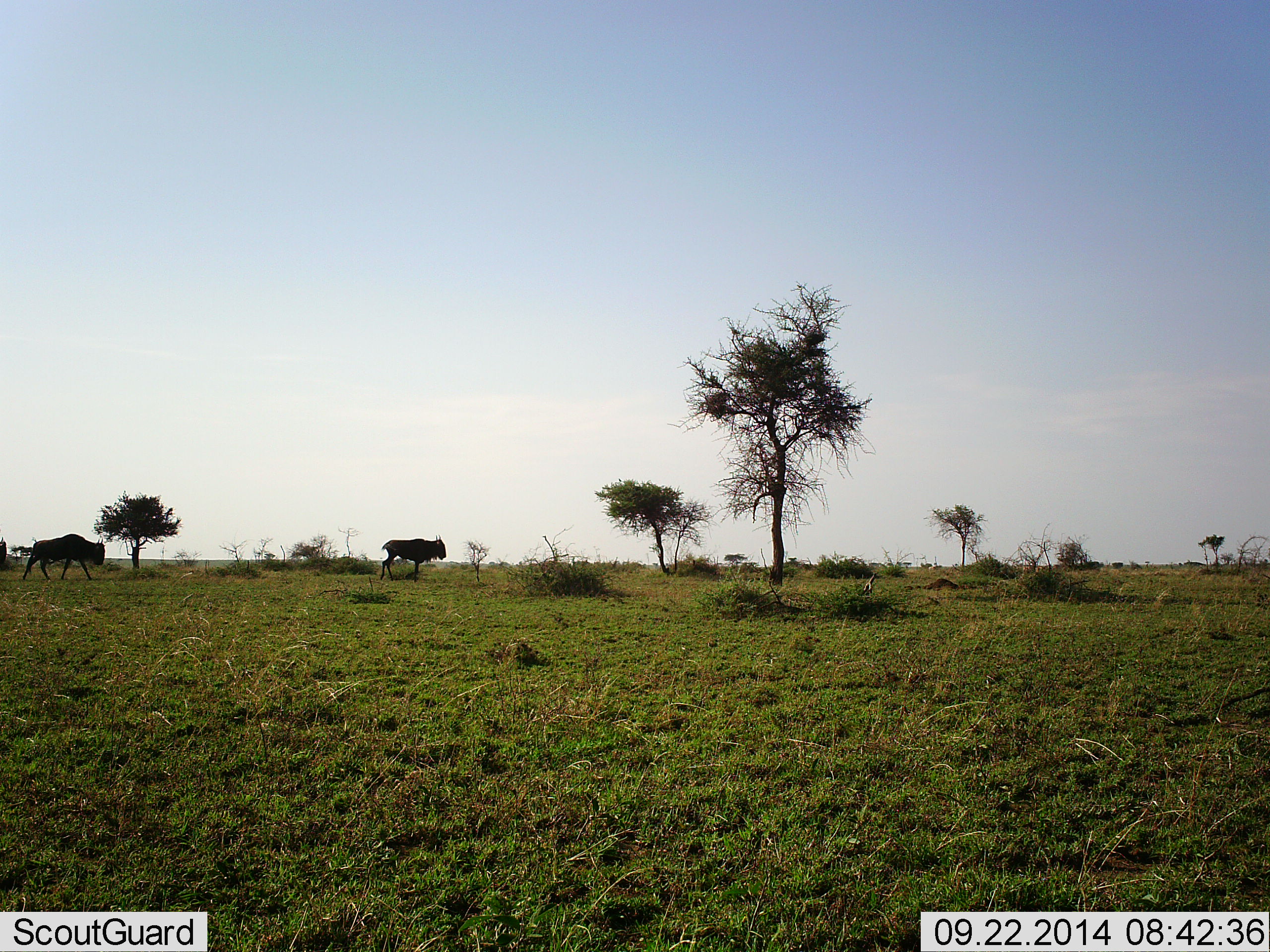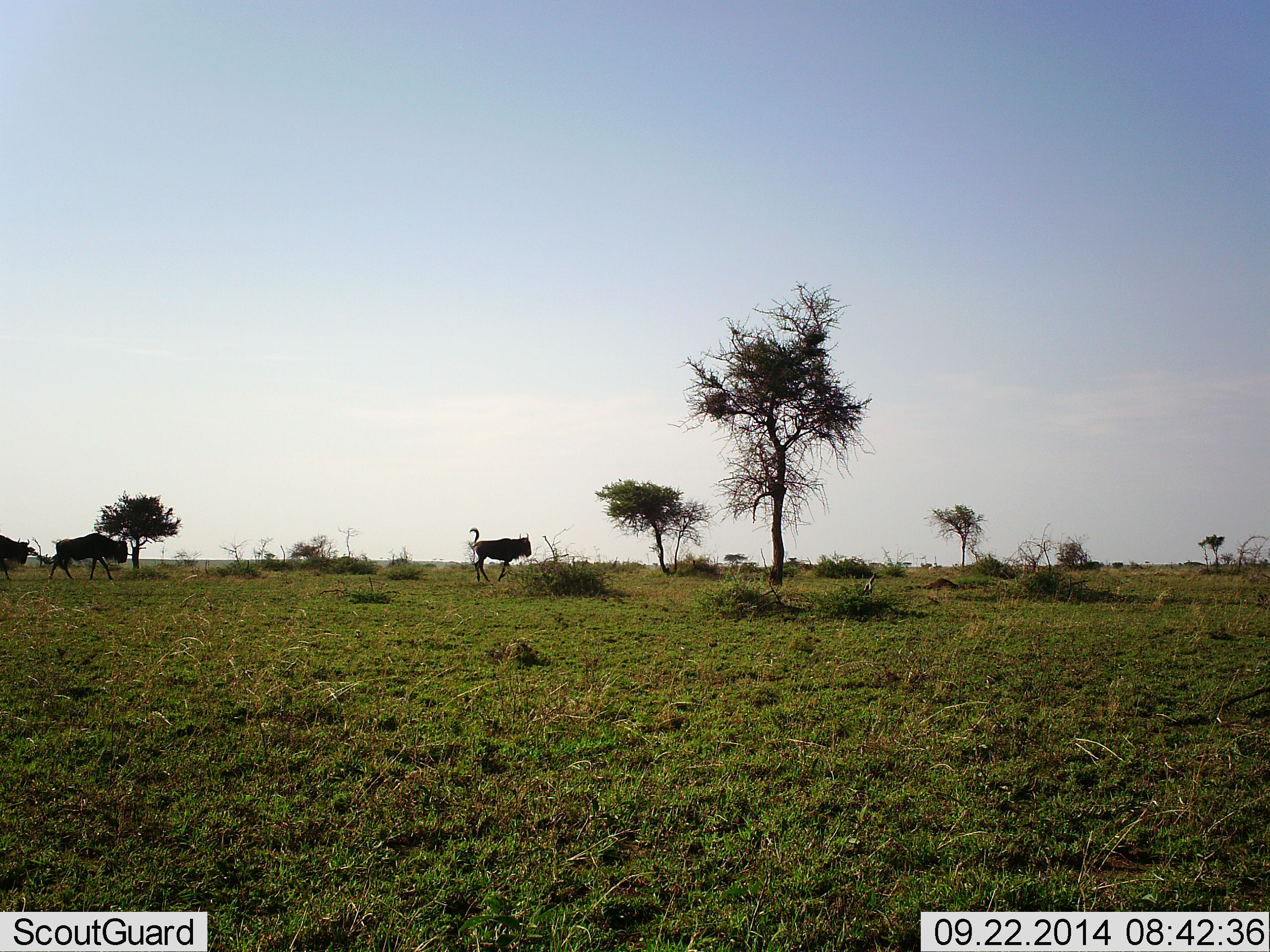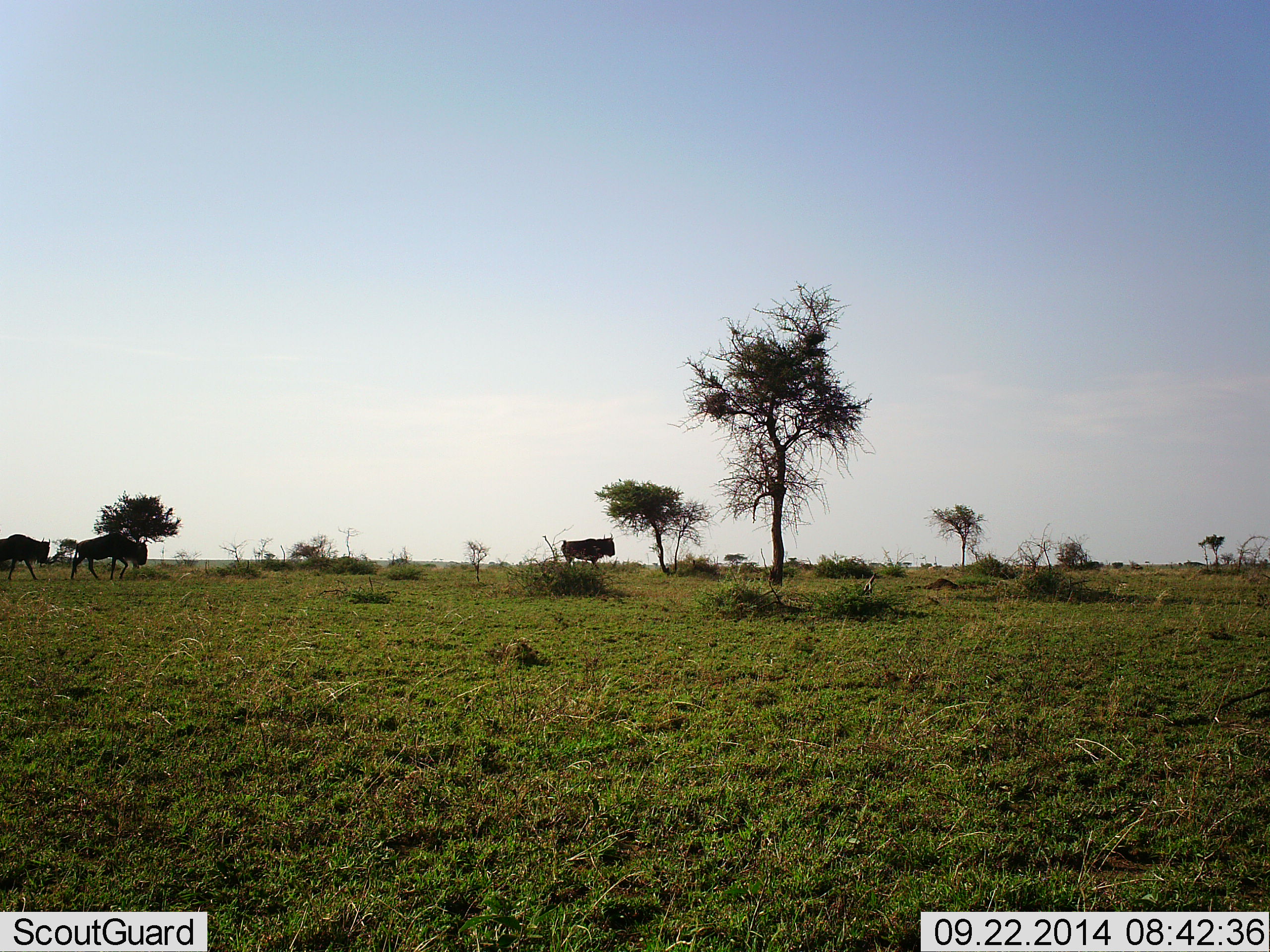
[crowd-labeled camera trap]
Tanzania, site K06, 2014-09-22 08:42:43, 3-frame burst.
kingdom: Animalia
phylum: Chordata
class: Mammalia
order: Artiodactyla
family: Bovidae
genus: Connochaetes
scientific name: Connochaetes taurinus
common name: blue wildebeest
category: wildebeest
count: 3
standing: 20%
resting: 0%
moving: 80%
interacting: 0%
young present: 0%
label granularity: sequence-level